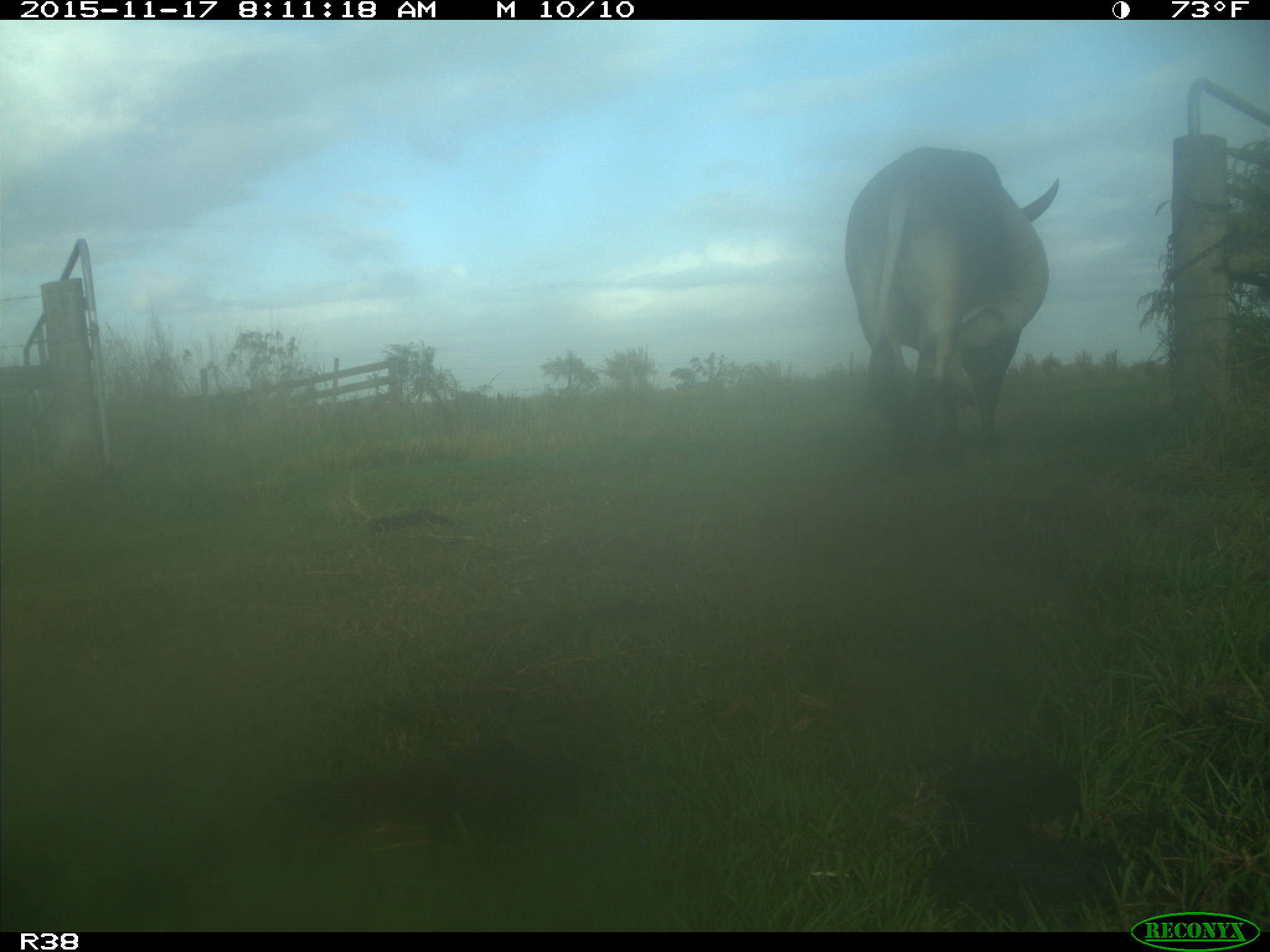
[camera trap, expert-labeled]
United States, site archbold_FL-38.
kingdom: Animalia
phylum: Chordata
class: Mammalia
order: Artiodactyla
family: Bovidae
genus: Bos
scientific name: Bos taurus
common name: domestic cow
Bos taurus (domestic cow).